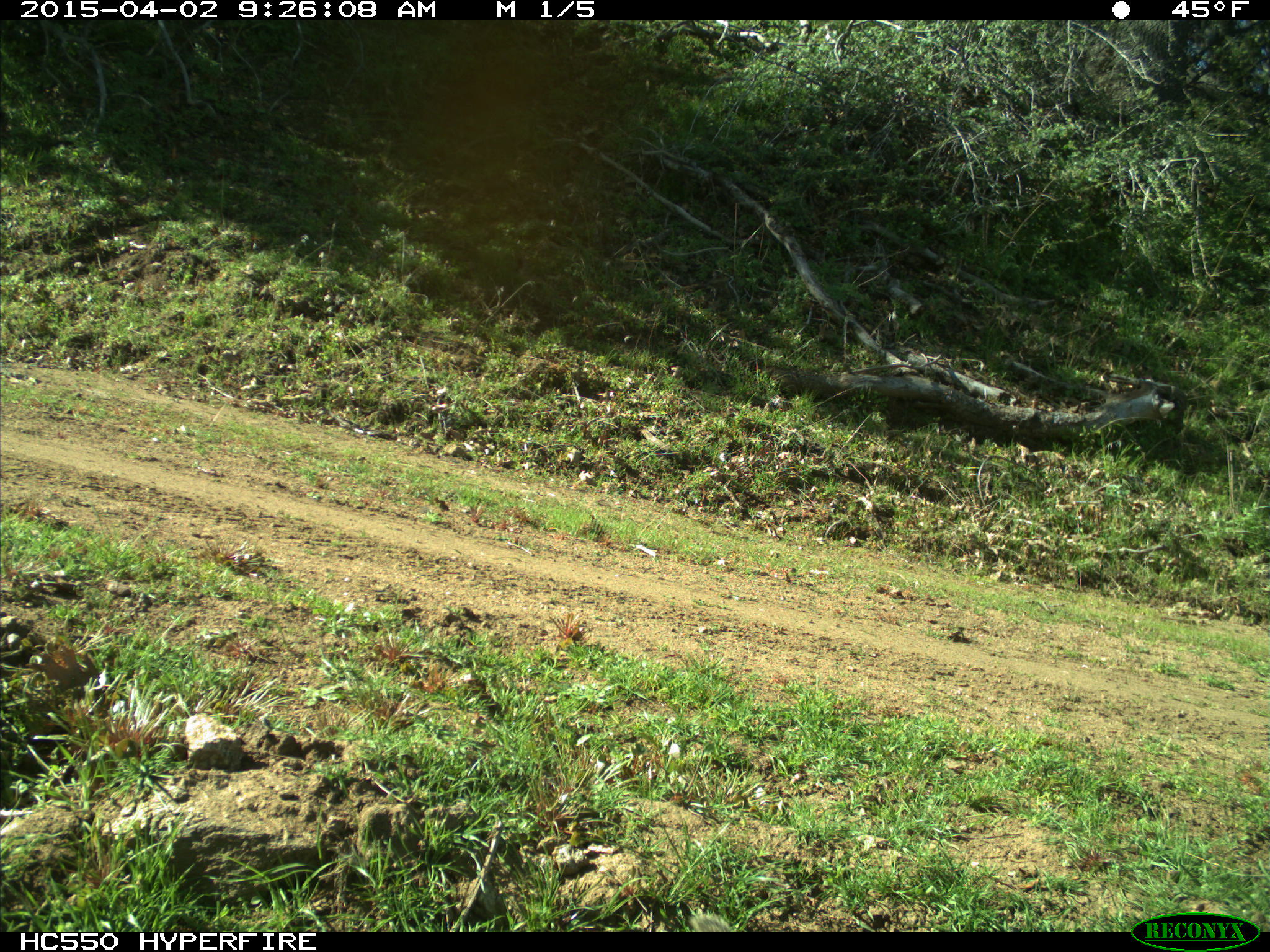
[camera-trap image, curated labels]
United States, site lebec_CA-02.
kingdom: Animalia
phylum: Chordata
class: Mammalia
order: Rodentia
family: Sciuridae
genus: Otospermophilus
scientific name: Otospermophilus beecheyi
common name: california ground squirrel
Otospermophilus beecheyi (california ground squirrel).